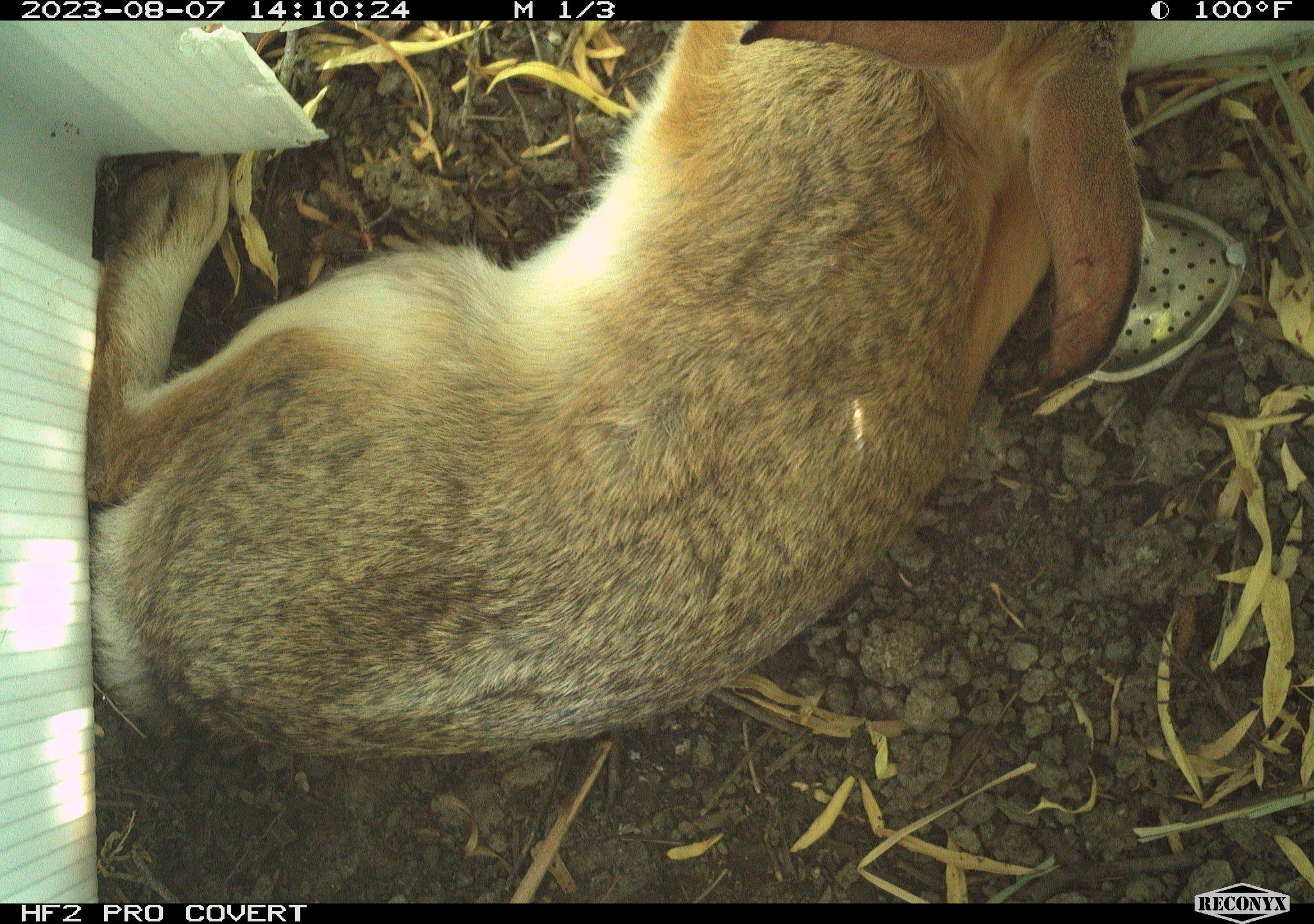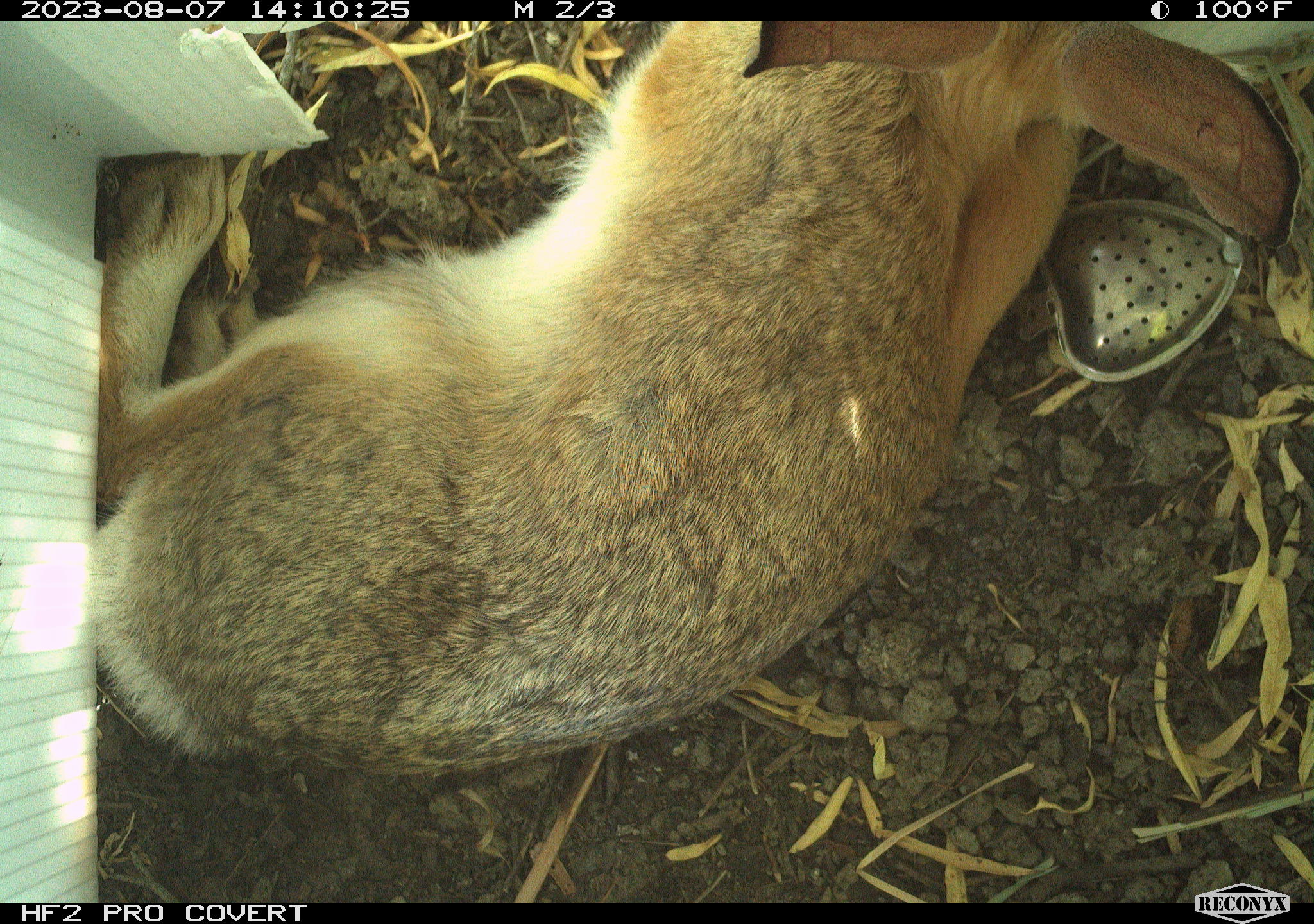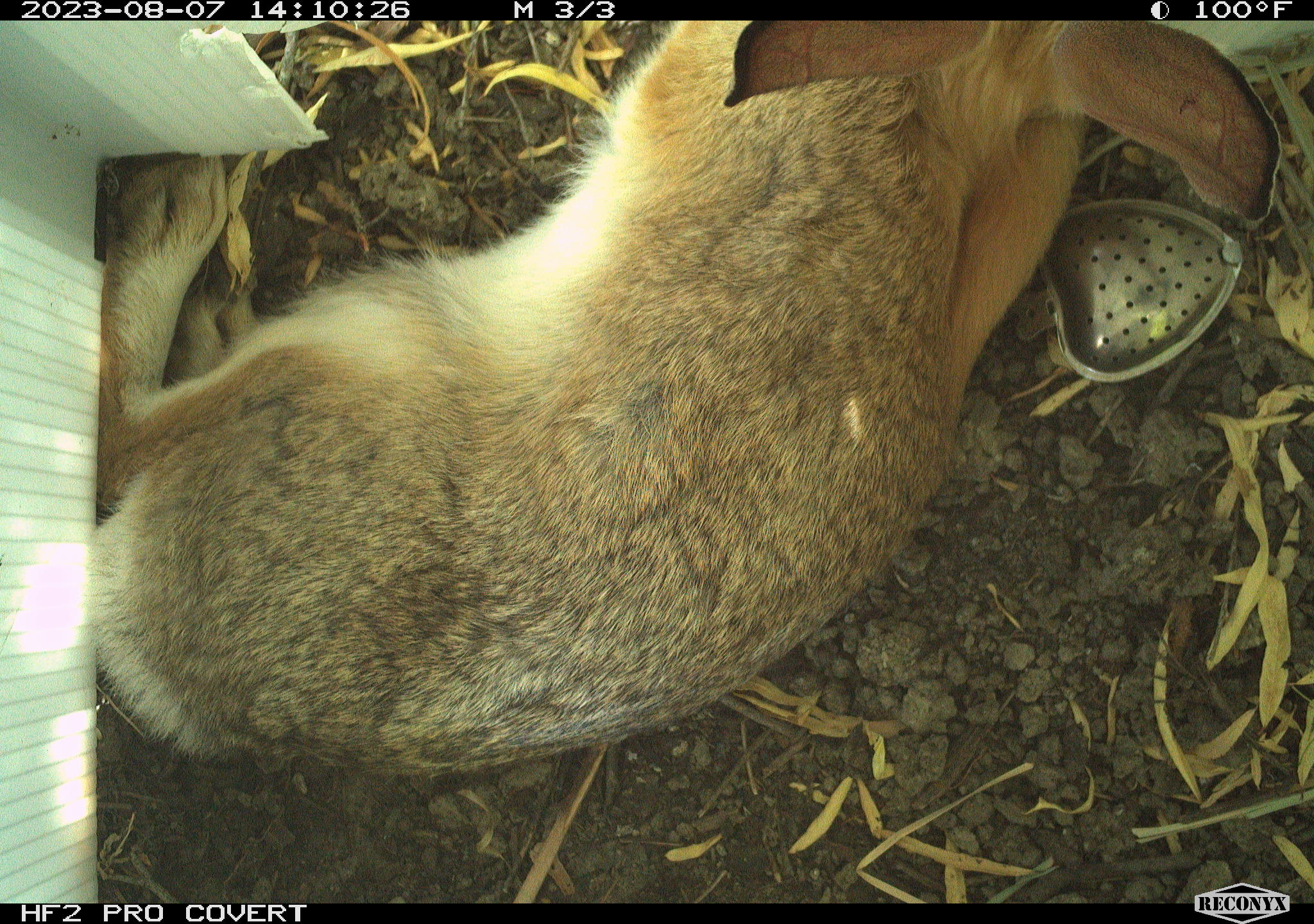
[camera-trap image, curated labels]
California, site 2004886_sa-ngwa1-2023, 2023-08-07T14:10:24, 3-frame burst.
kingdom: Animalia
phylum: Chordata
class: Mammalia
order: Lagomorpha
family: Leporidae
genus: Sylvilagus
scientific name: Sylvilagus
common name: cottontail rabbits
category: sylvilagus species